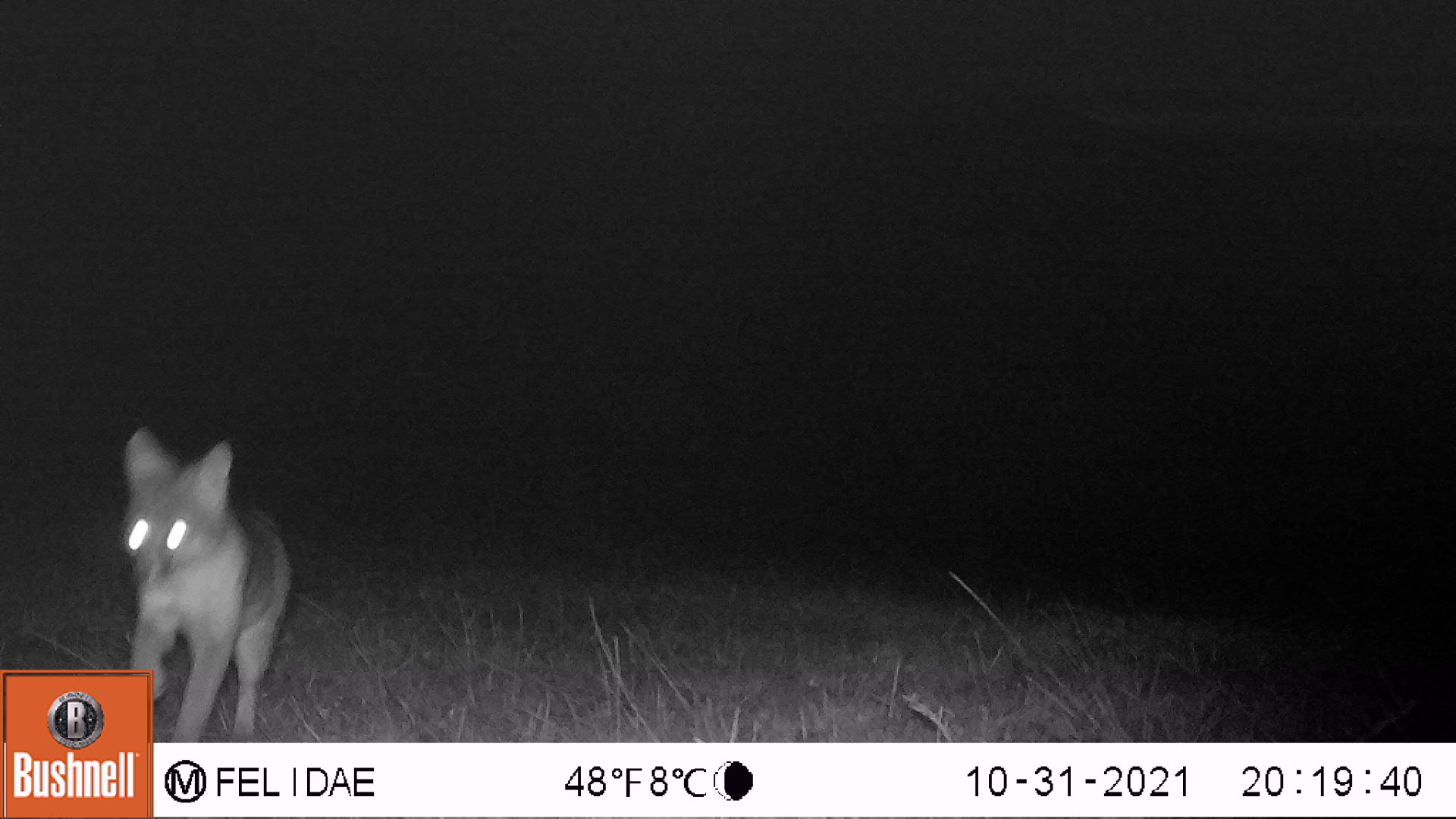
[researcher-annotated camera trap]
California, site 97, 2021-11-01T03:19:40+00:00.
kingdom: Animalia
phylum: Chordata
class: Mammalia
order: Carnivora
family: Canidae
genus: Urocyon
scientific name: Urocyon cinereoargenteus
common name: gray fox